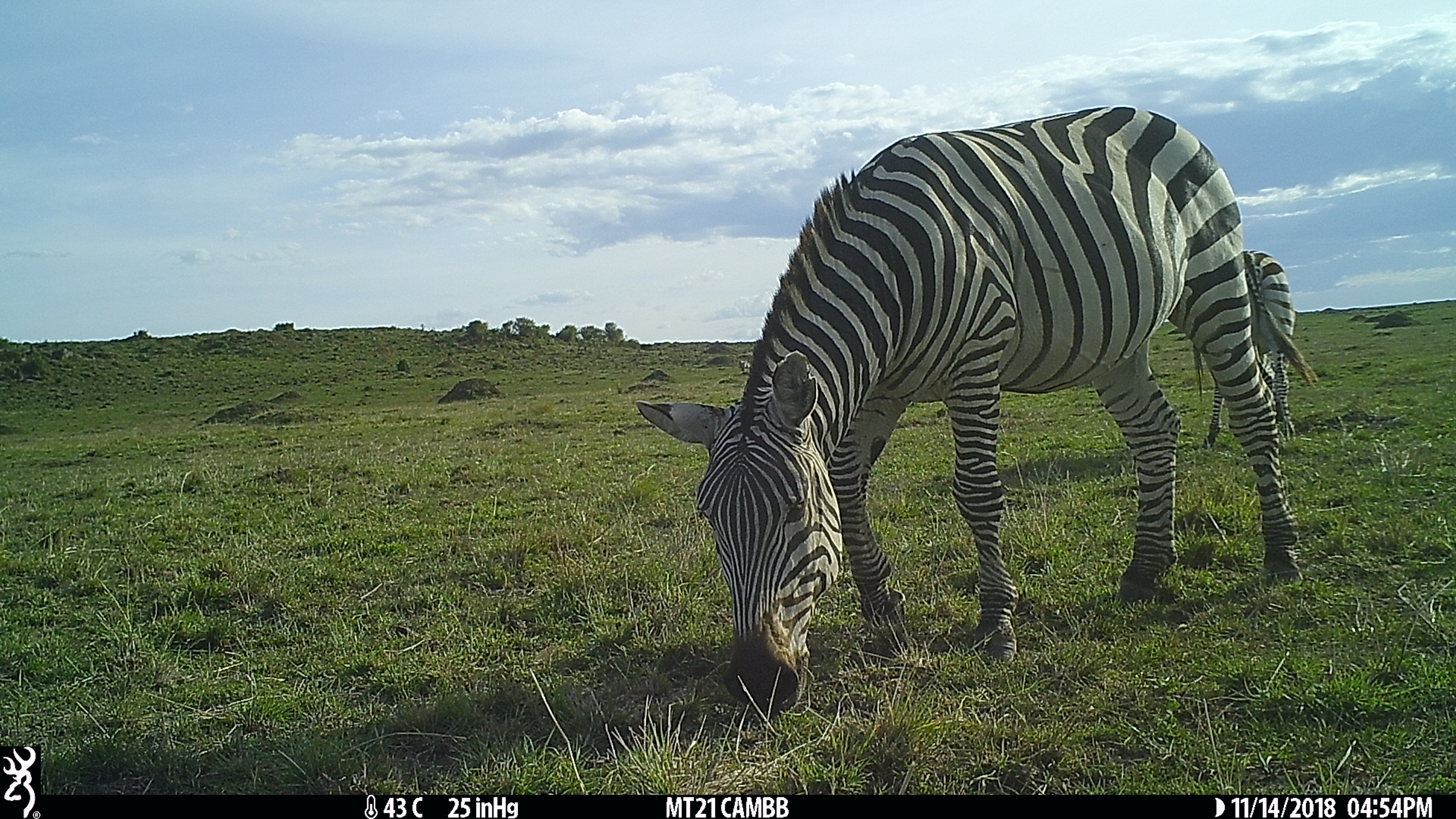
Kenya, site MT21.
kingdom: Animalia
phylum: Chordata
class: Mammalia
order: Perissodactyla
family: Equidae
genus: Equus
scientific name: Equus quagga burchellii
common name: burchell's zebra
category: zebra